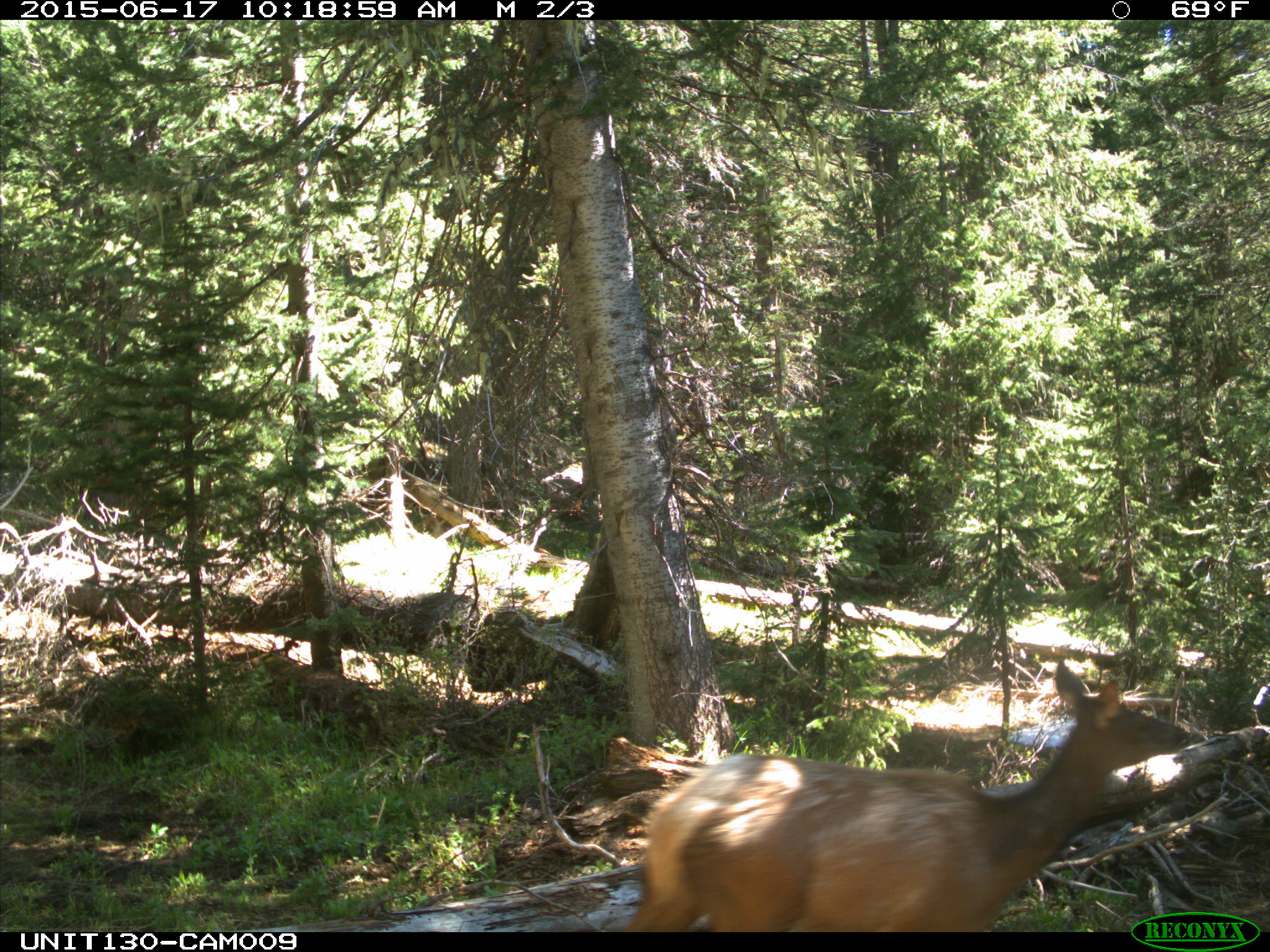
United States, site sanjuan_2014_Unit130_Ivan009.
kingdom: Animalia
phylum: Chordata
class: Mammalia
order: Artiodactyla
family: Cervidae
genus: Cervus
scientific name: Cervus elaphus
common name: red deer